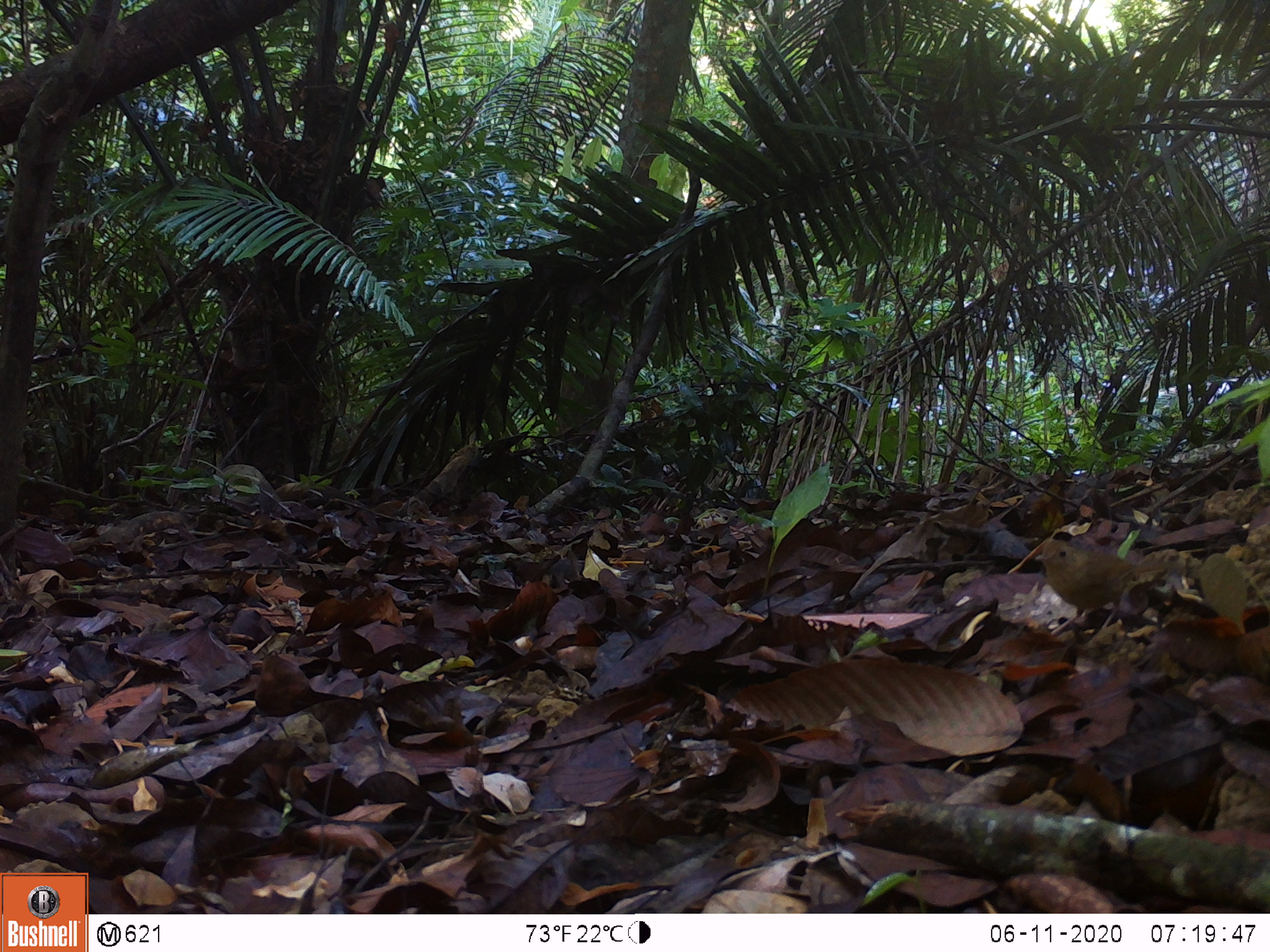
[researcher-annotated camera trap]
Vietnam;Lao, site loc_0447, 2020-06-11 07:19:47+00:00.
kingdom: Animalia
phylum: Chordata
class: Aves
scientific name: Aves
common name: bird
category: unidentified bird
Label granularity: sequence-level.